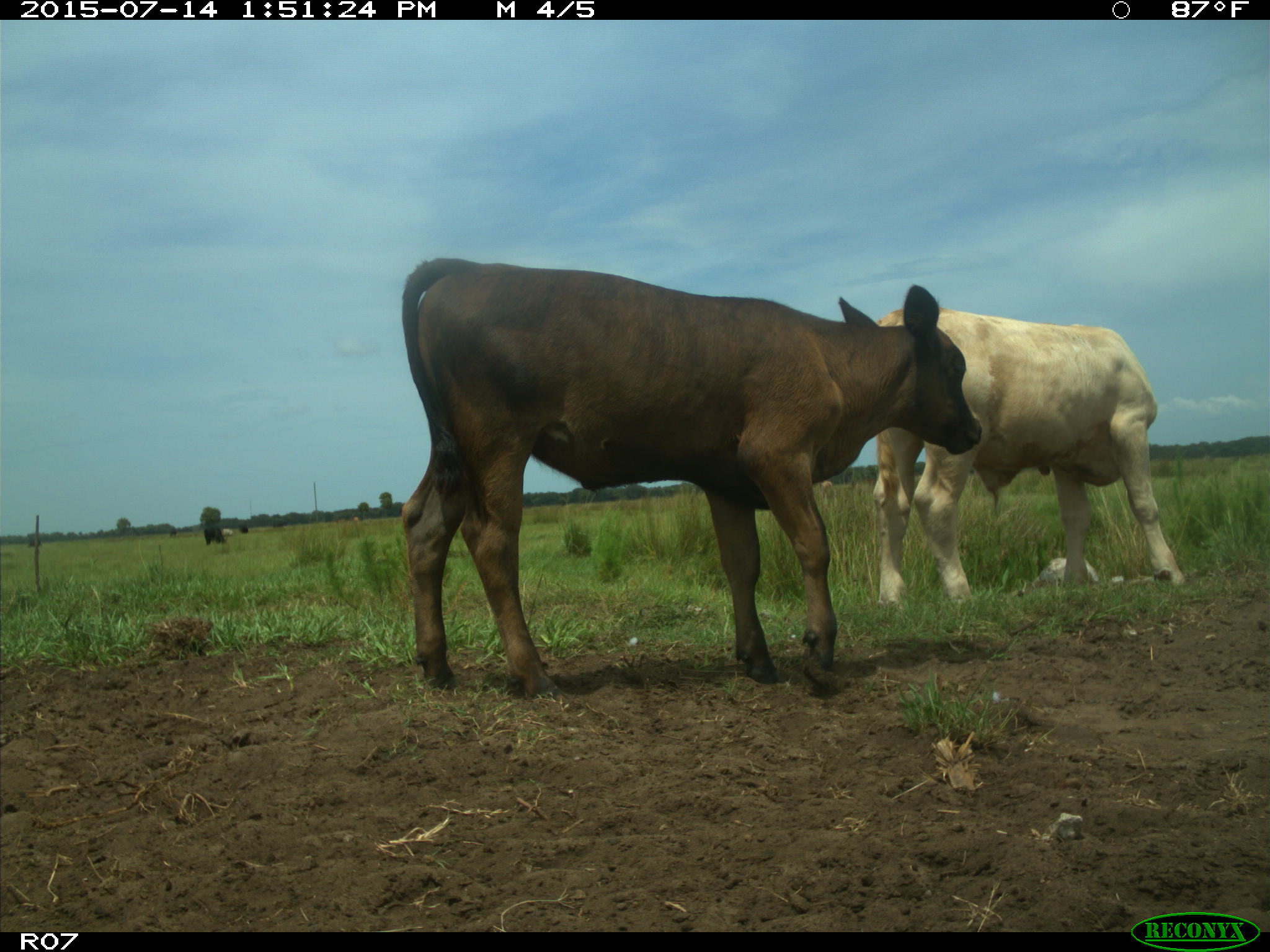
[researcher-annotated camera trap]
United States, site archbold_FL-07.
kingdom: Animalia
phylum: Chordata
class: Mammalia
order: Artiodactyla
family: Bovidae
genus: Bos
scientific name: Bos taurus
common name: domestic cow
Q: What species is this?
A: Bos taurus (domestic cow).